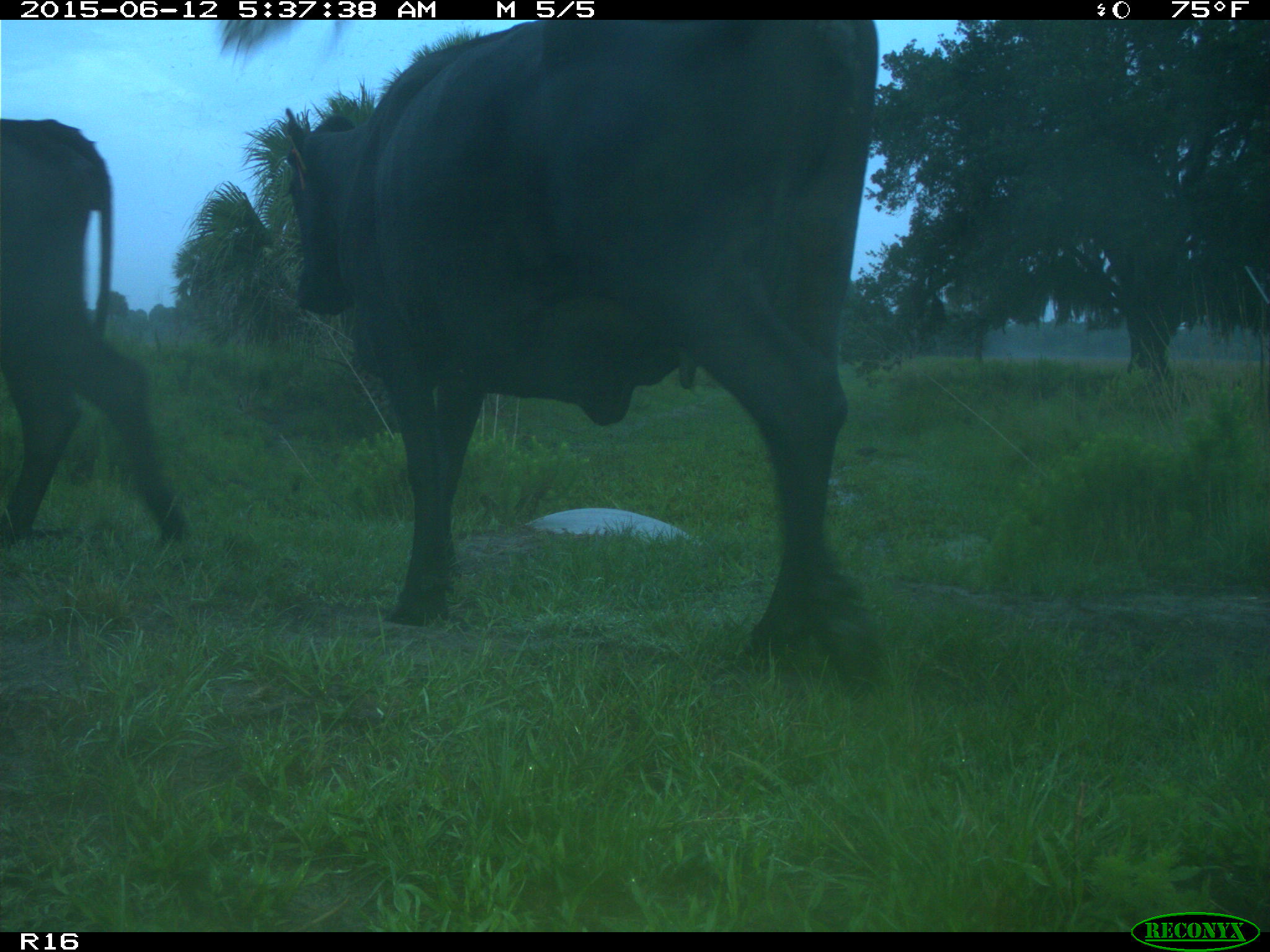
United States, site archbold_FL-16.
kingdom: Animalia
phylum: Chordata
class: Mammalia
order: Artiodactyla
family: Bovidae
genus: Bos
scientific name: Bos taurus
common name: domestic cow